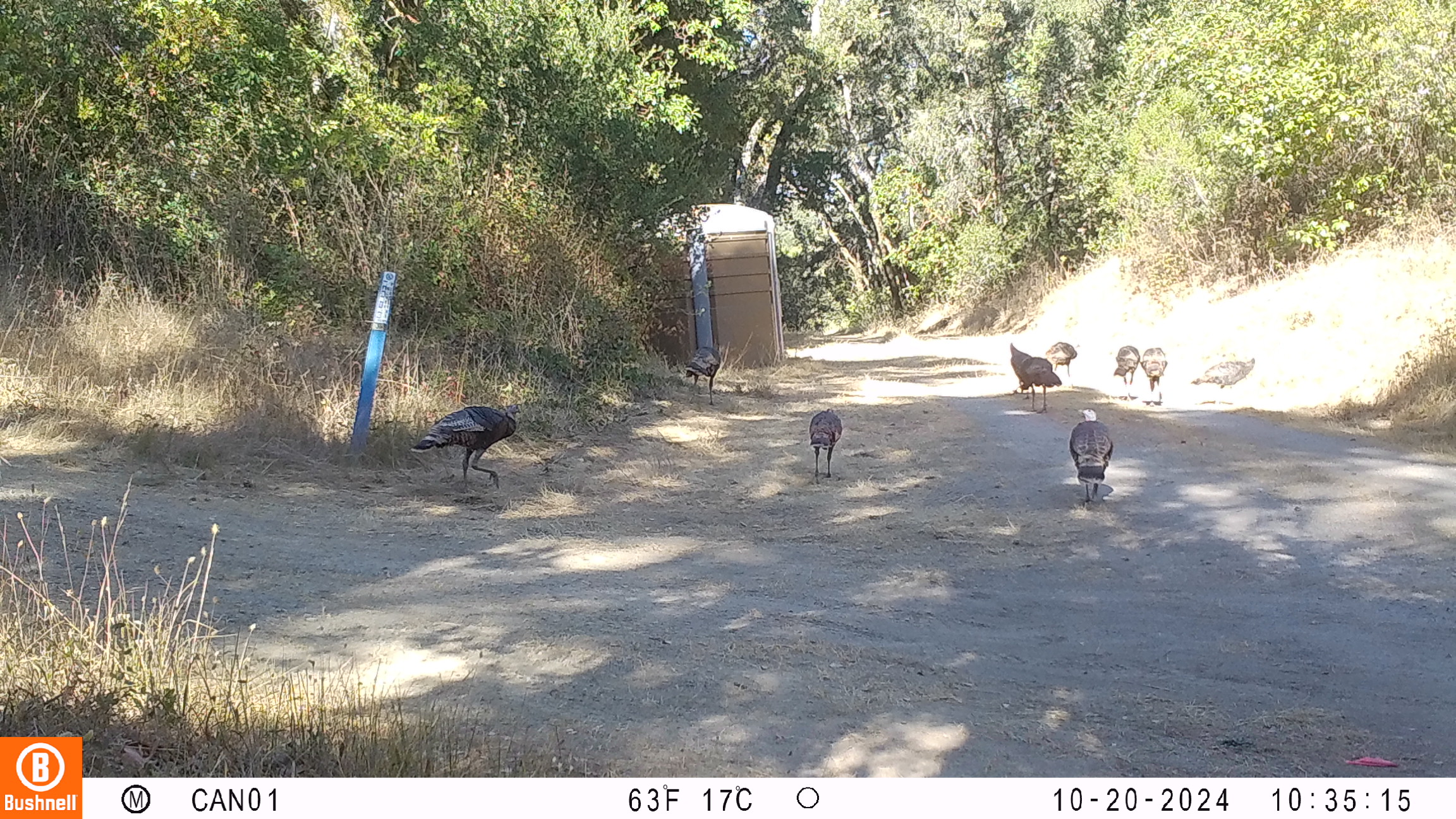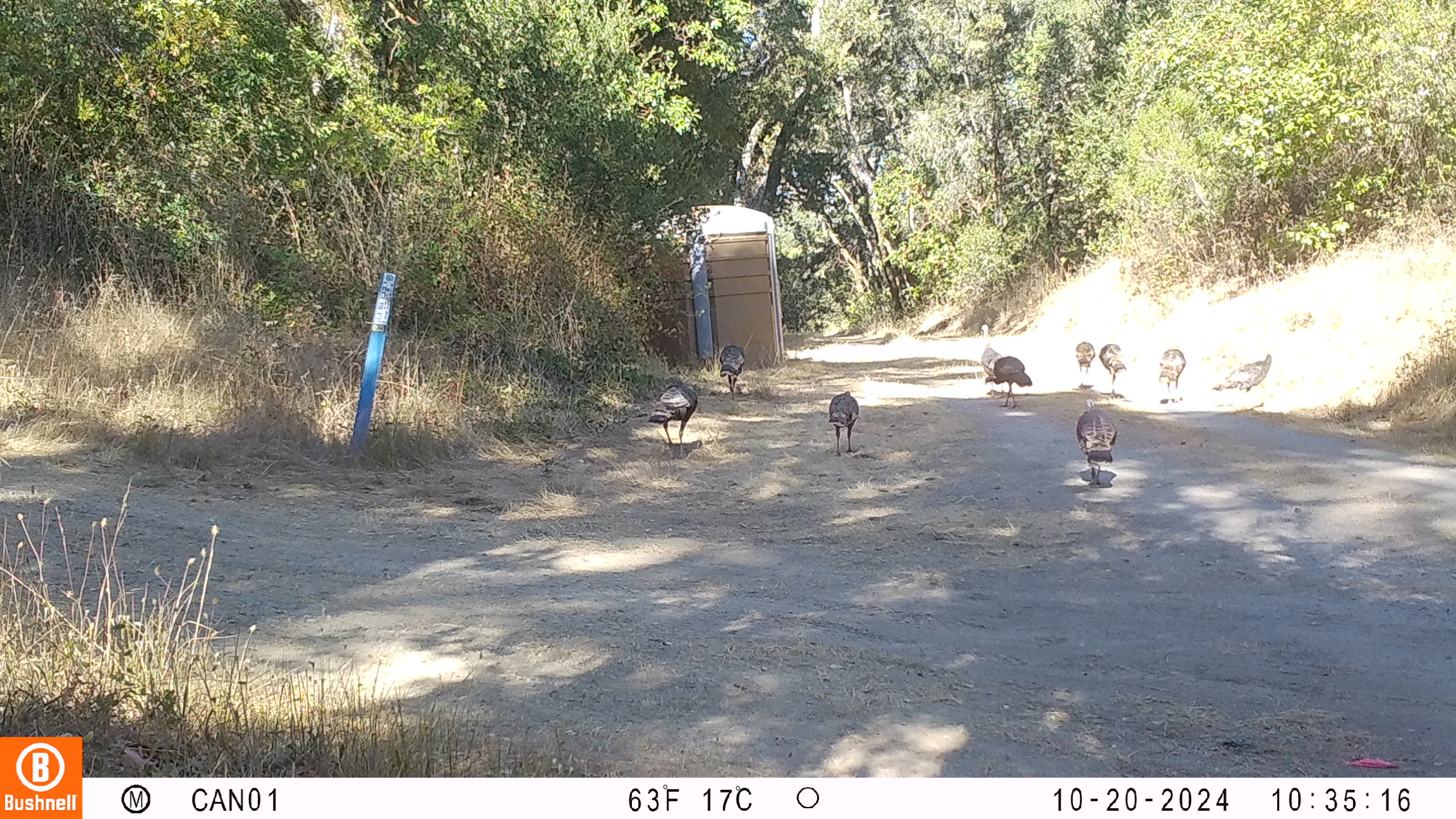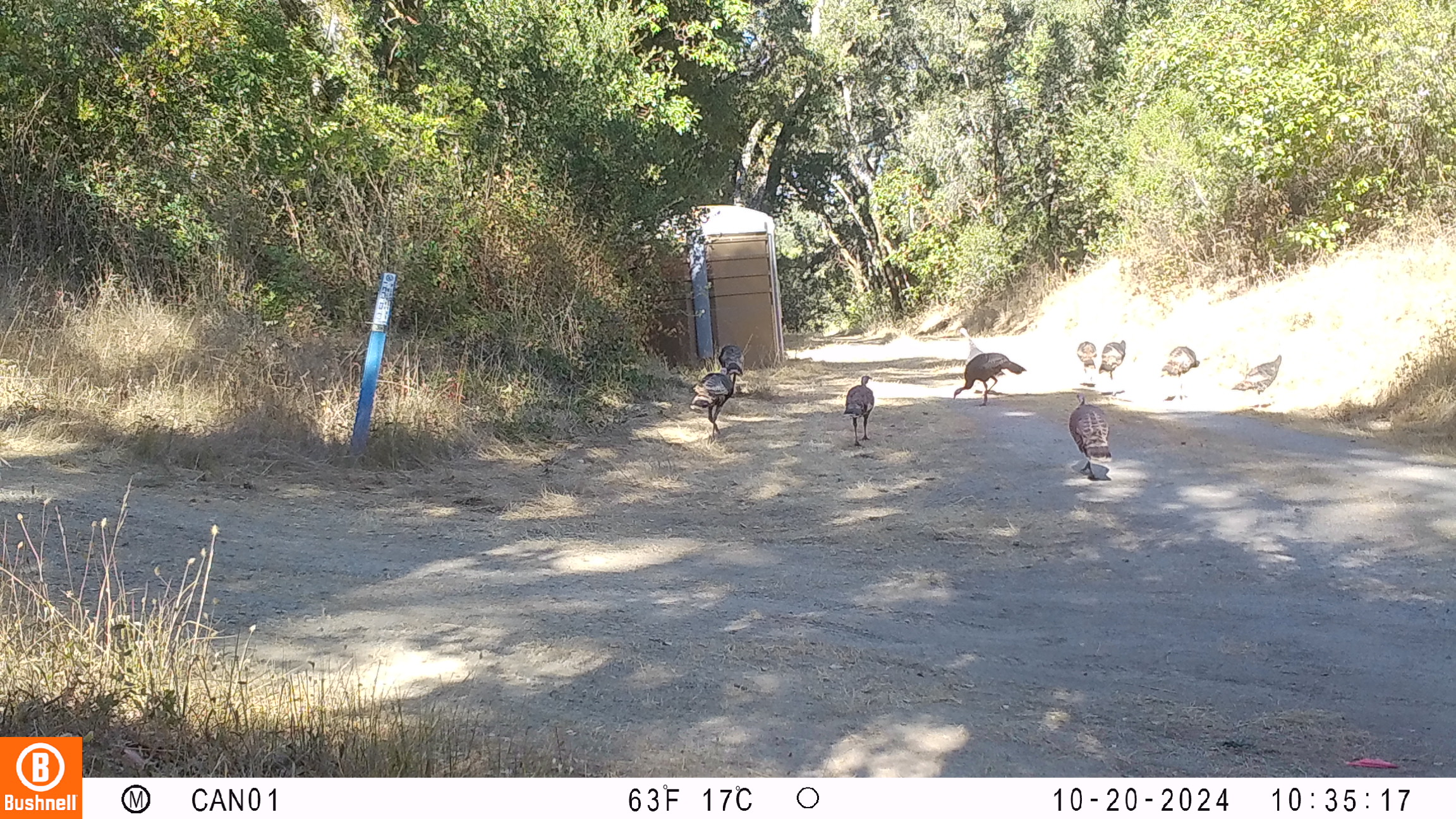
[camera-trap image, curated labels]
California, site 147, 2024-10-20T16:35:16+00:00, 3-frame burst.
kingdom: Animalia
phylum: Chordata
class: Aves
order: Galliformes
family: Phasianidae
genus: Meleagris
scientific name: Meleagris gallopavo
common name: turkey